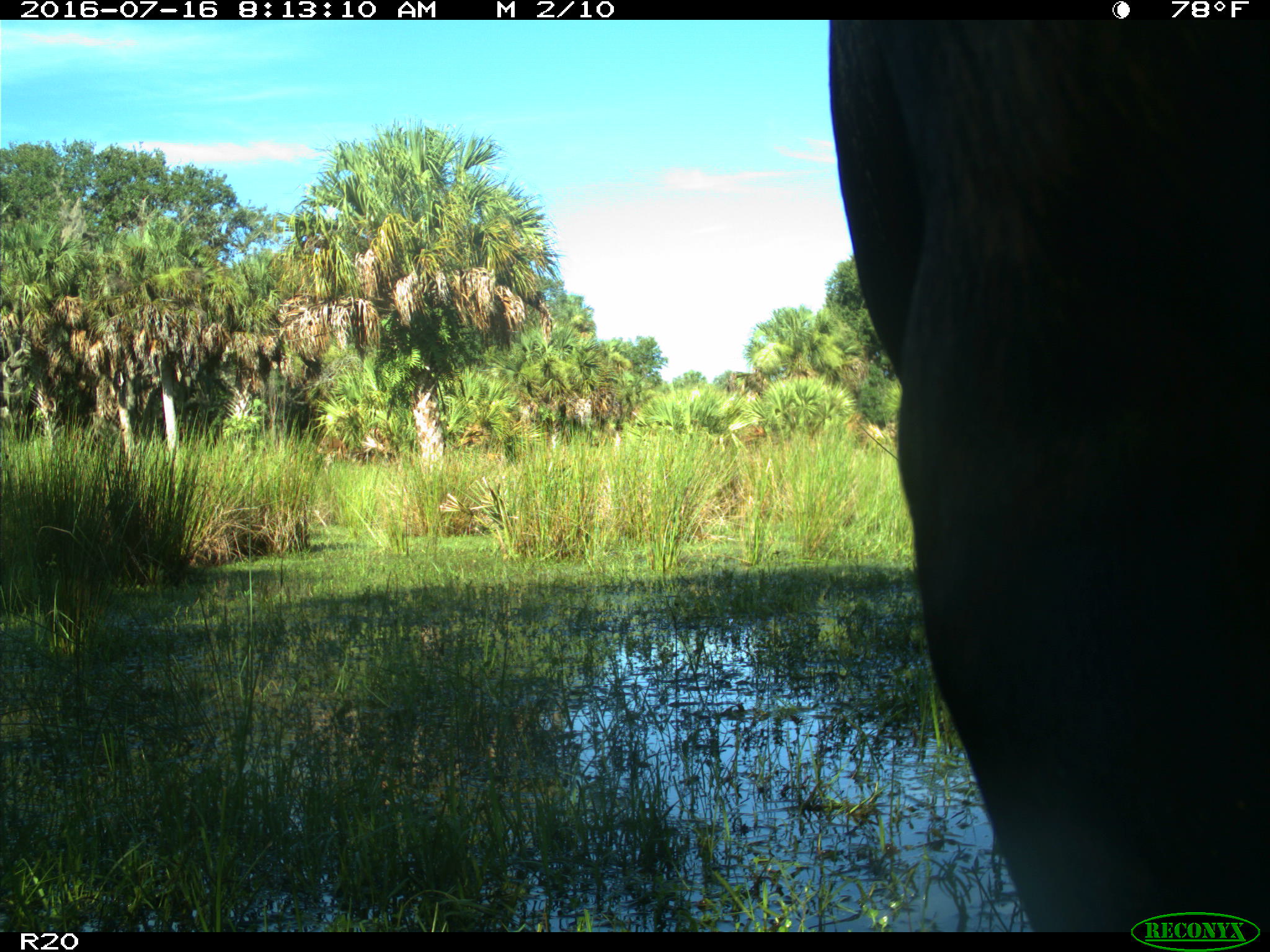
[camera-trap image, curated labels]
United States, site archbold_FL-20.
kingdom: Animalia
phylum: Chordata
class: Mammalia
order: Artiodactyla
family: Bovidae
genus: Bos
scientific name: Bos taurus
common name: domestic cow